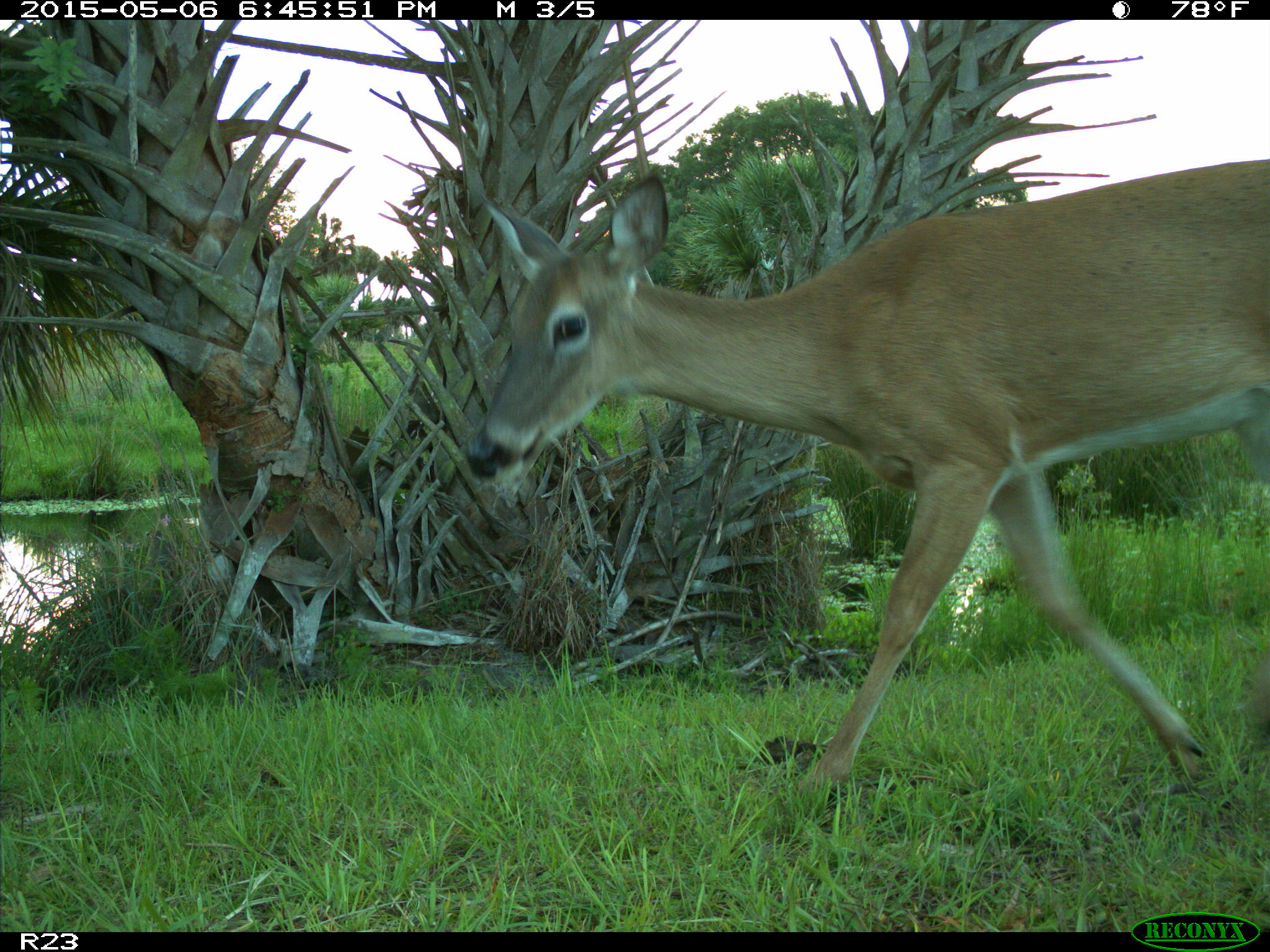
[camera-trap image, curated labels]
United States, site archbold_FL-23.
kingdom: Animalia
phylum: Chordata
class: Mammalia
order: Artiodactyla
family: Bovidae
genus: Bos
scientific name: Bos taurus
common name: domestic cow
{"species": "Bos taurus (domestic cow)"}